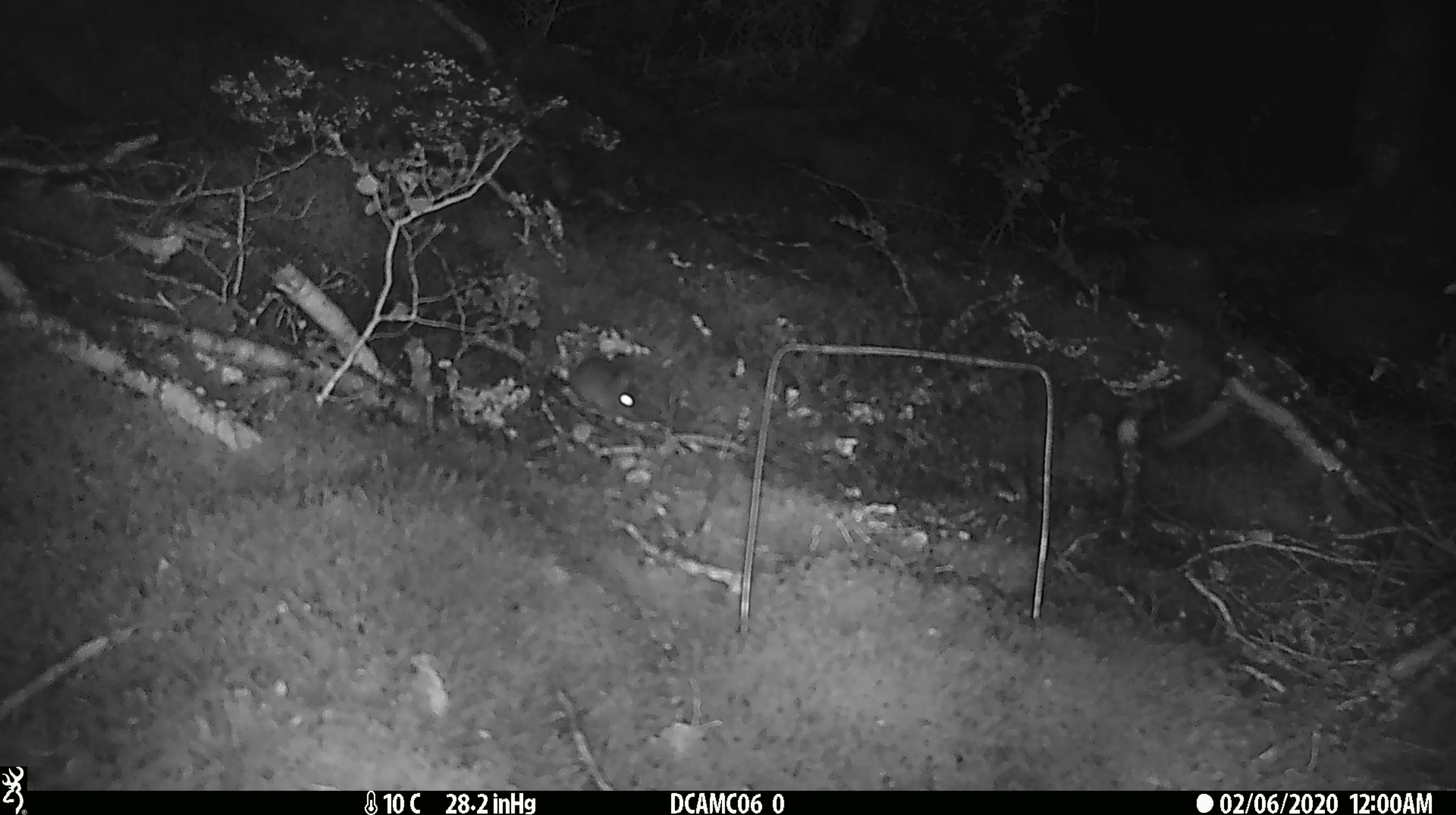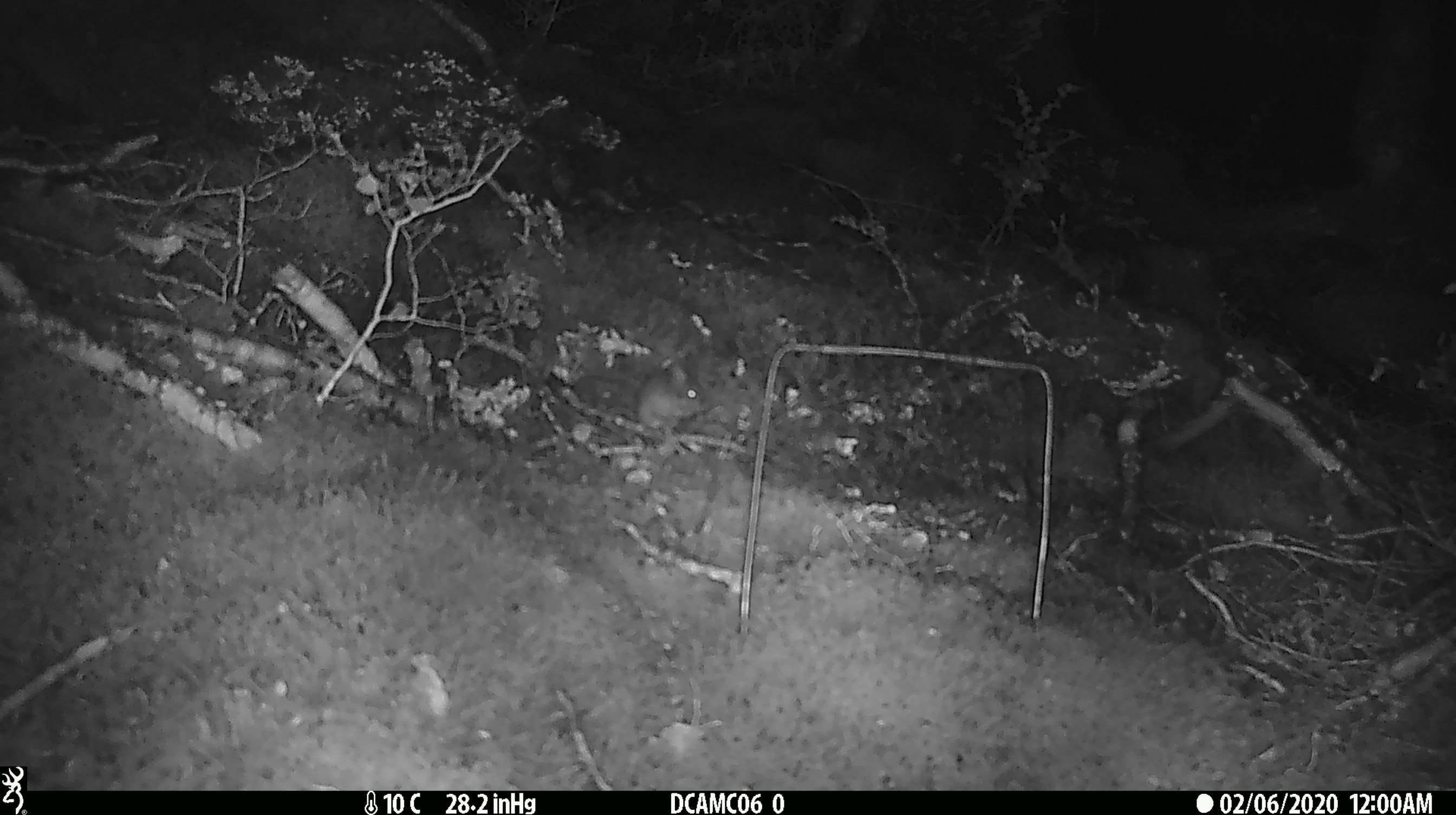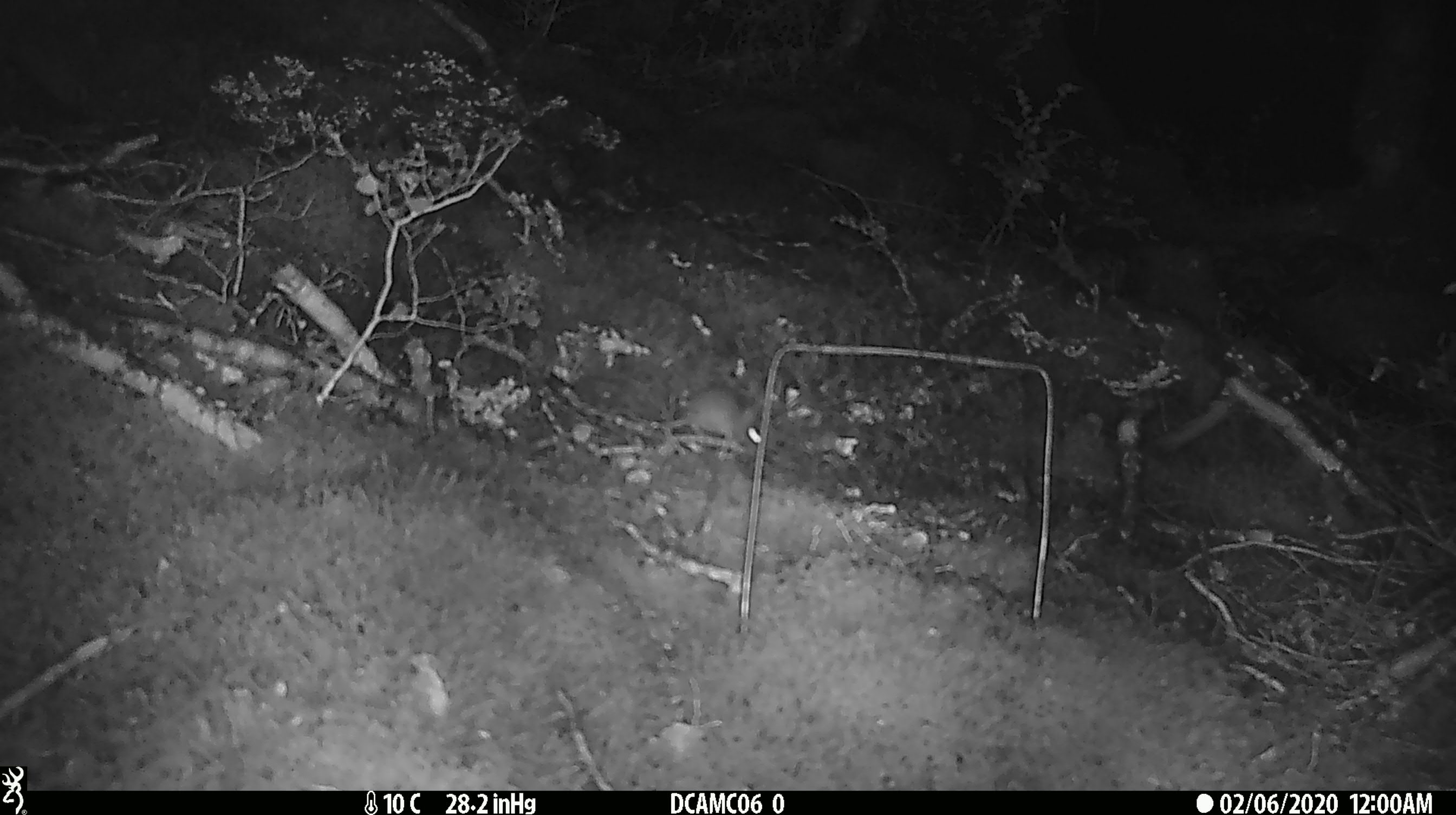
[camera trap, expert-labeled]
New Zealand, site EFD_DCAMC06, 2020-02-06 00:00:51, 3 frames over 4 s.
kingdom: Animalia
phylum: Chordata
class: Mammalia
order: Rodentia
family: Muridae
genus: Mus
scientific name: Mus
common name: mouse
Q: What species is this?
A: Mouse (Mus).